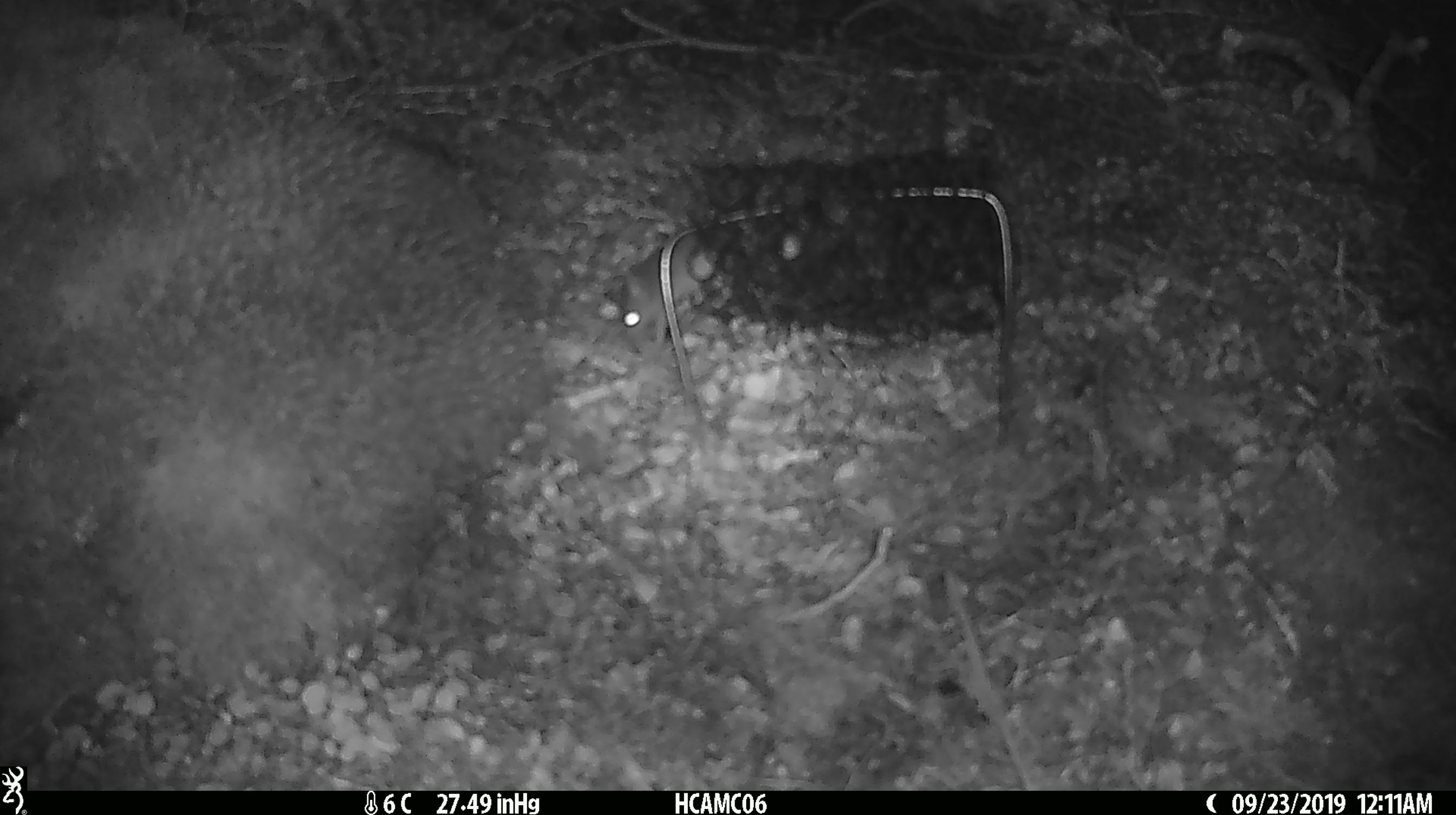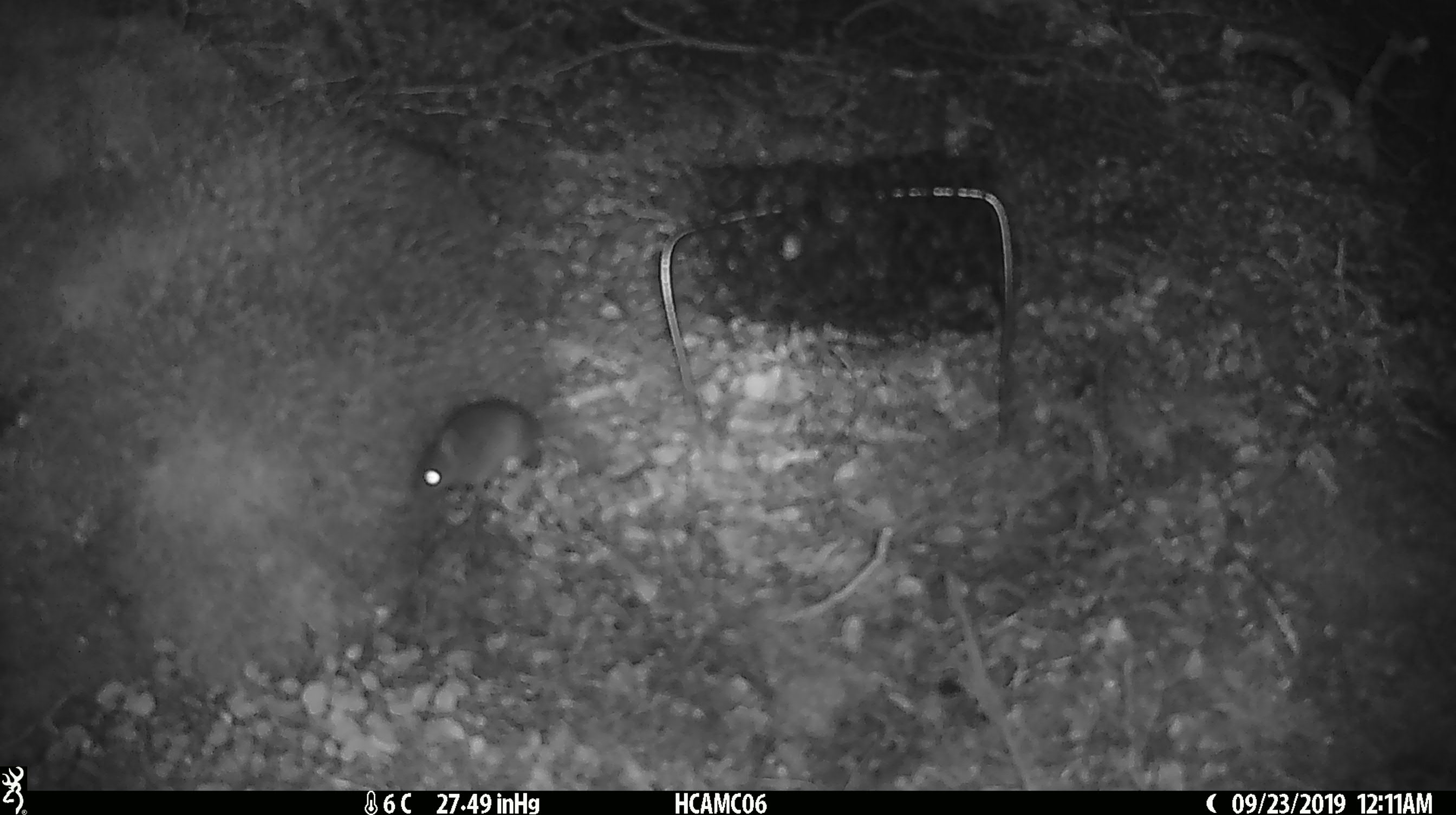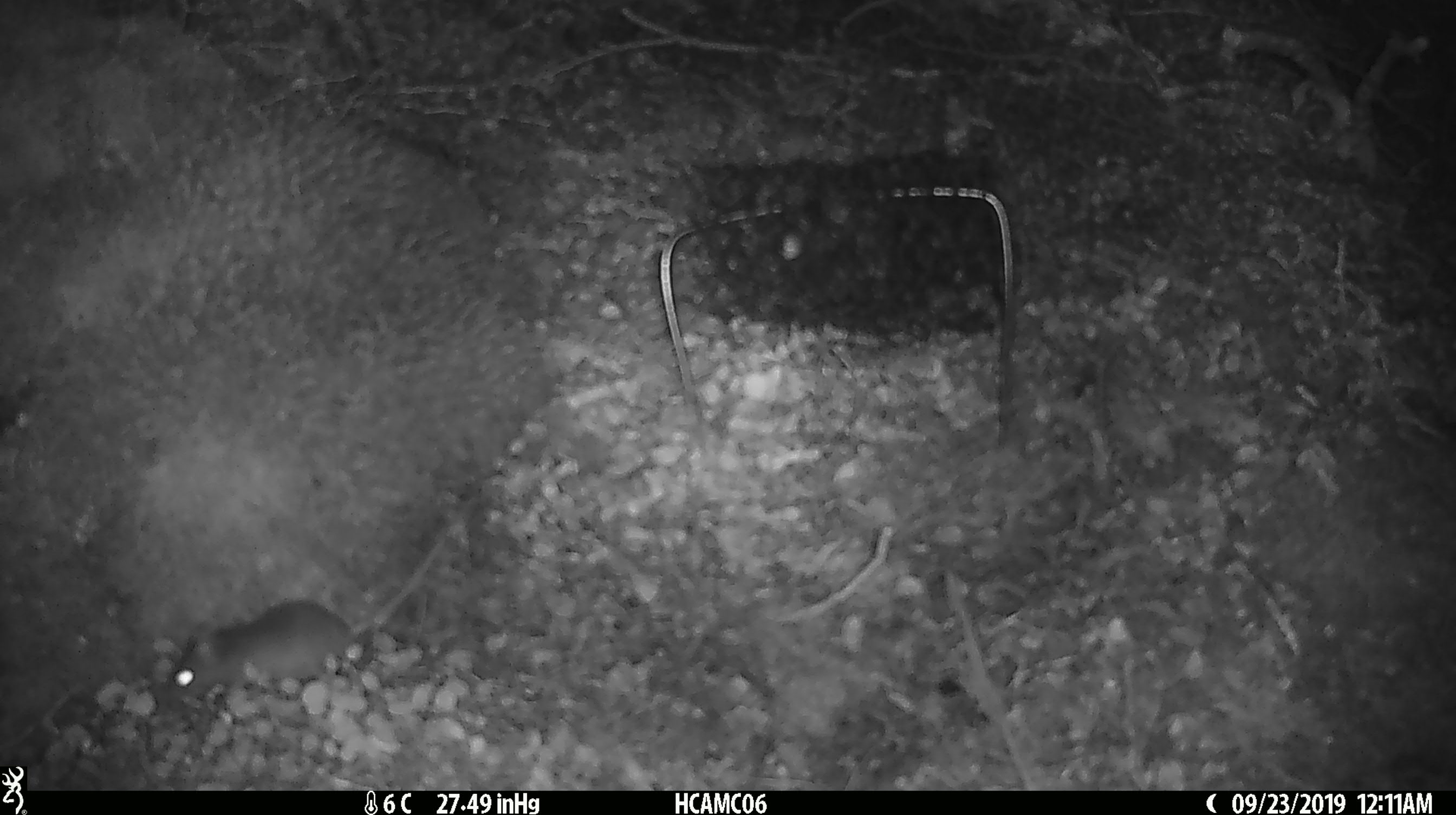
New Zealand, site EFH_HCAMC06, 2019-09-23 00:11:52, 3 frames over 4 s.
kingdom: Animalia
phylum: Chordata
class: Mammalia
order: Rodentia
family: Muridae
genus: Mus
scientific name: Mus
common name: mouse